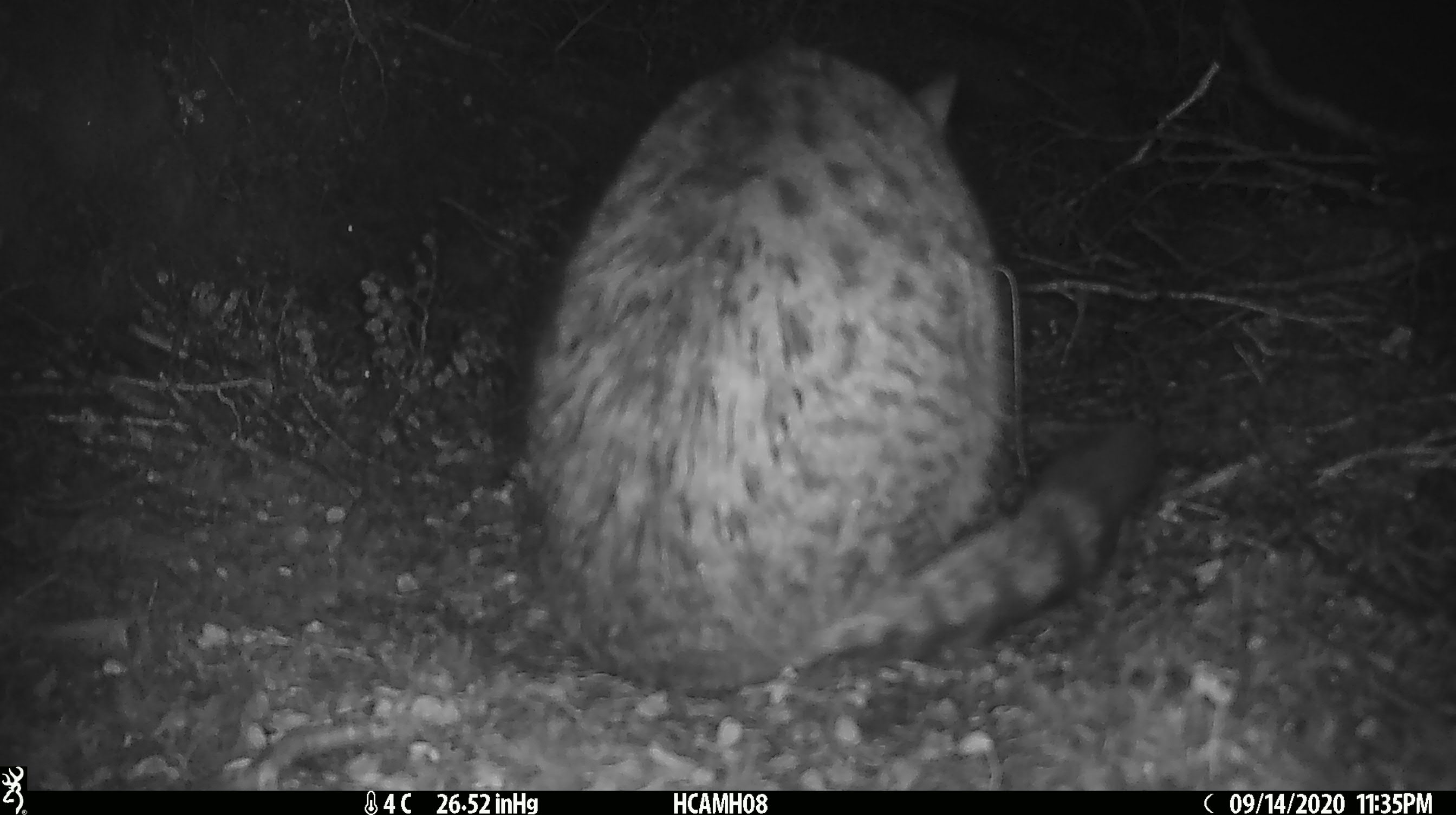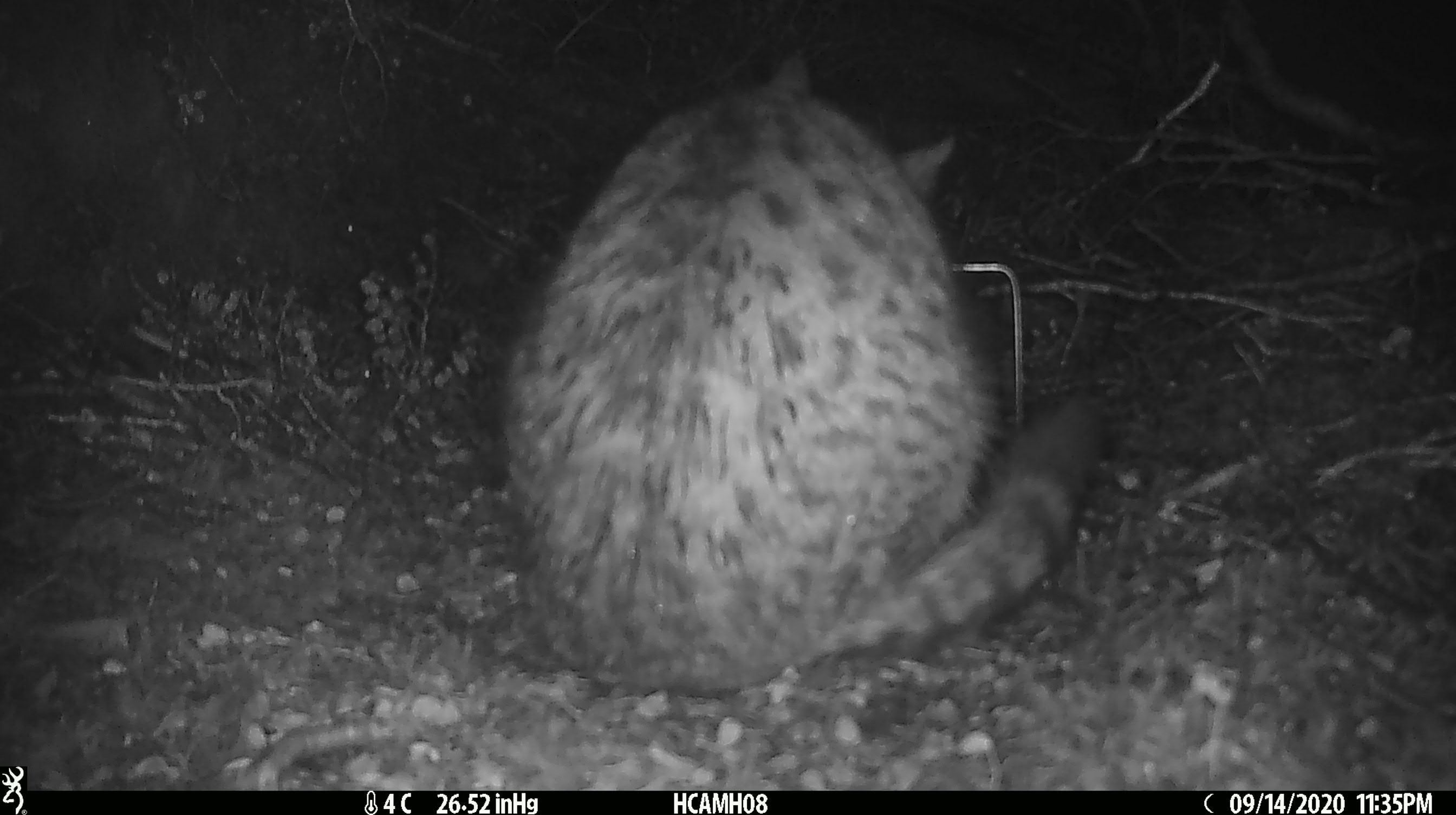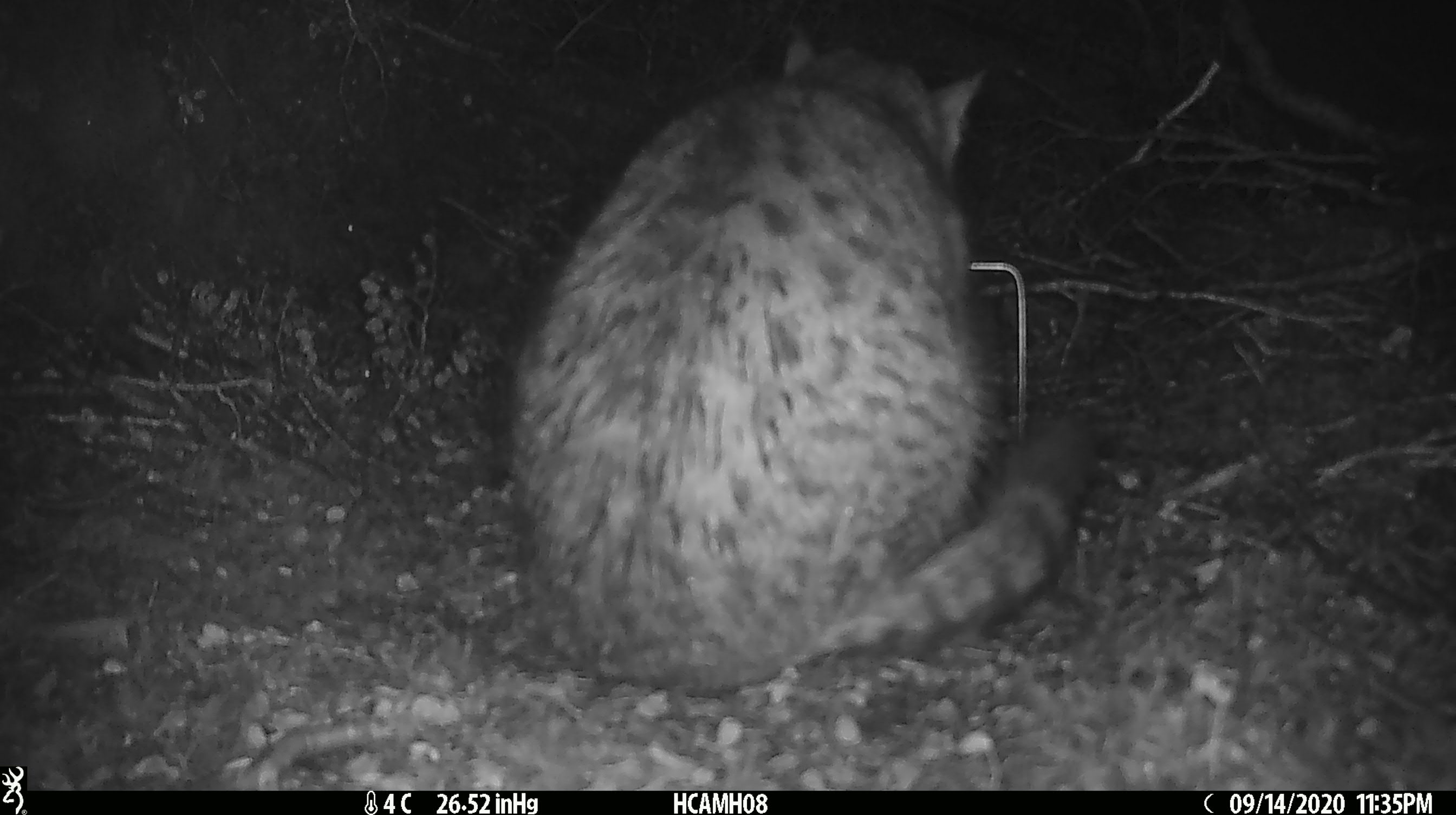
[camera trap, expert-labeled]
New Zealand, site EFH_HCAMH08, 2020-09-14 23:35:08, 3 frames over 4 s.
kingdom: Animalia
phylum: Chordata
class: Mammalia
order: Carnivora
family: Felidae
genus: Felis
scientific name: Felis catus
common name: domestic cat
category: cat